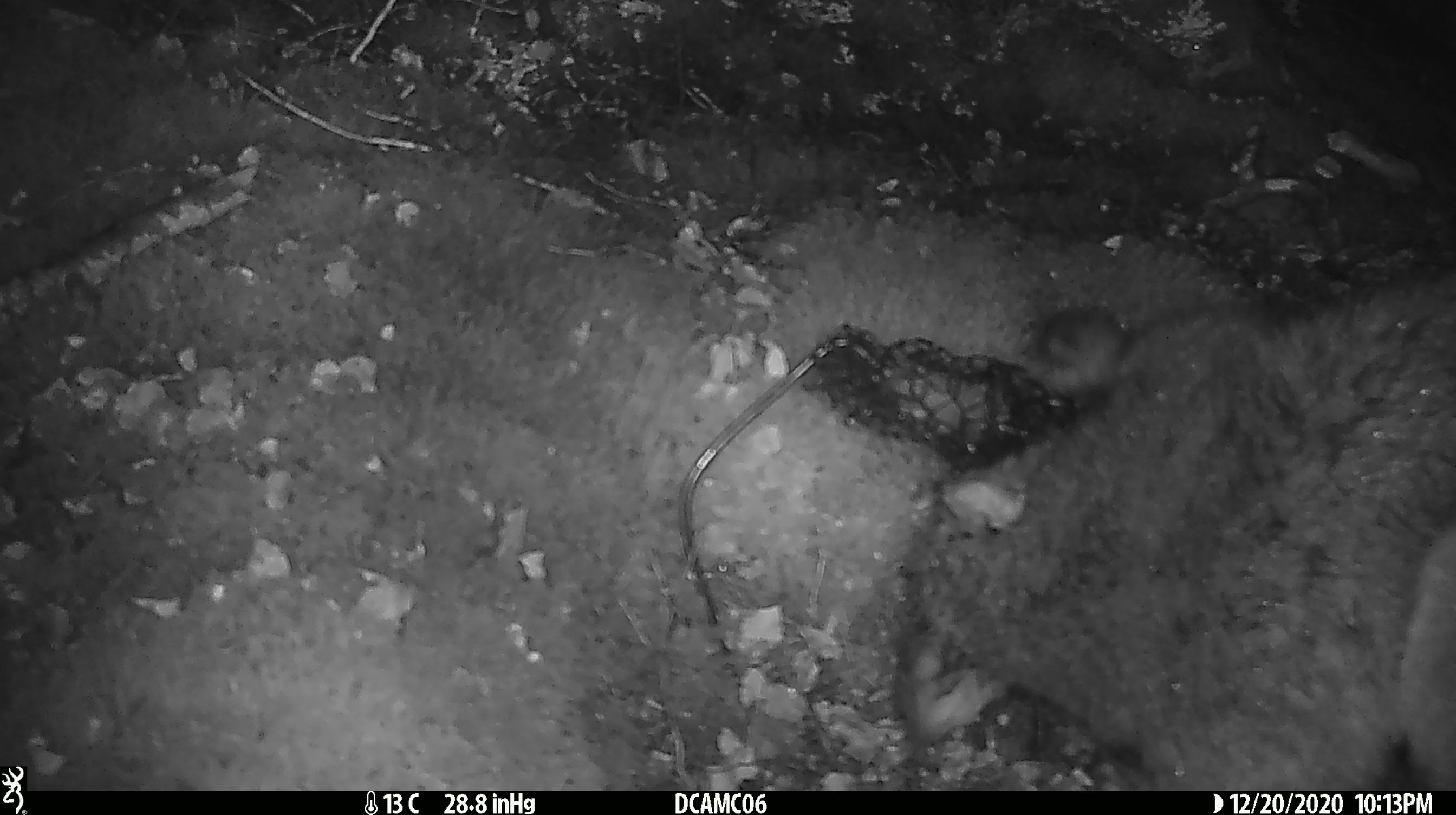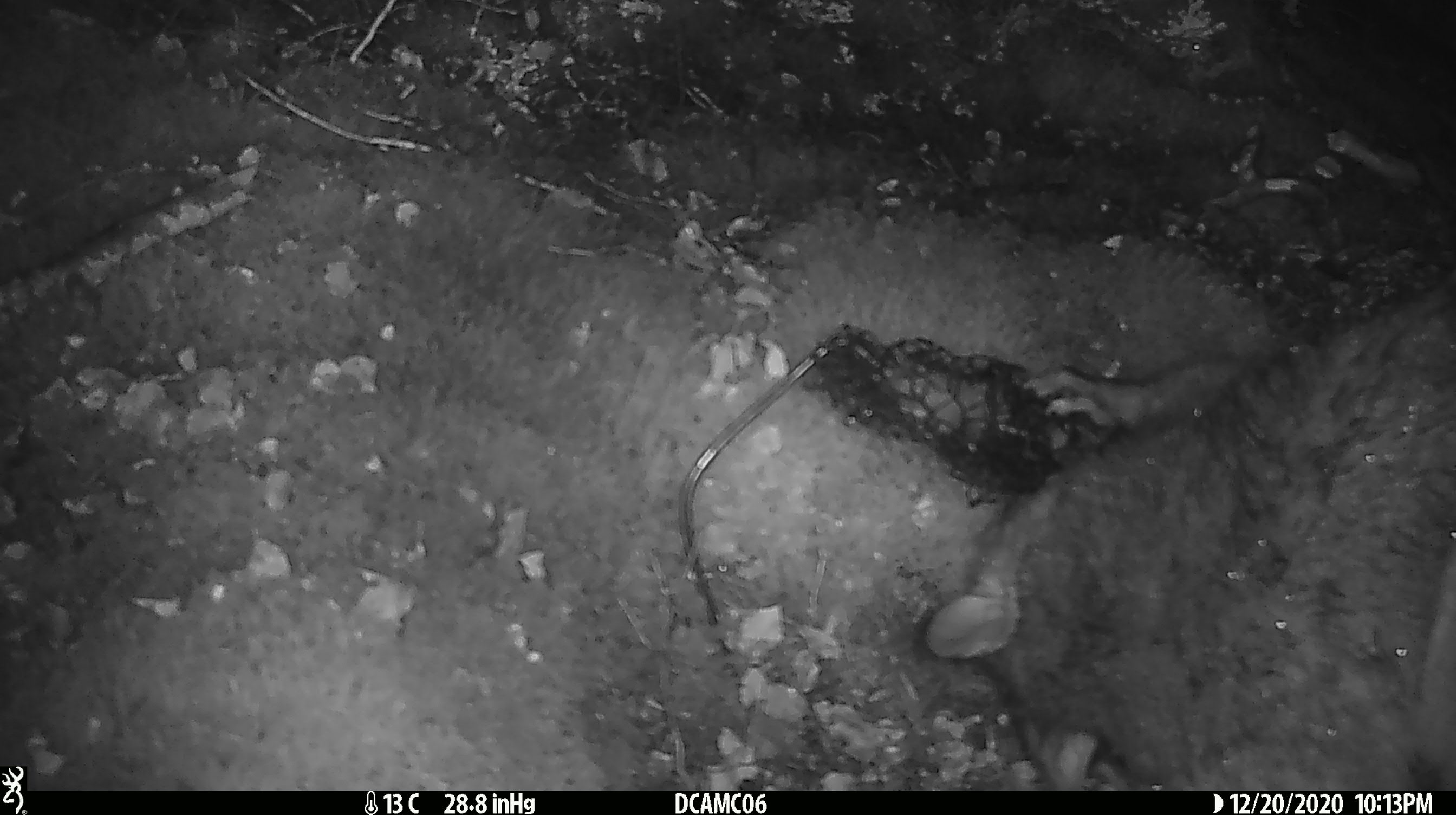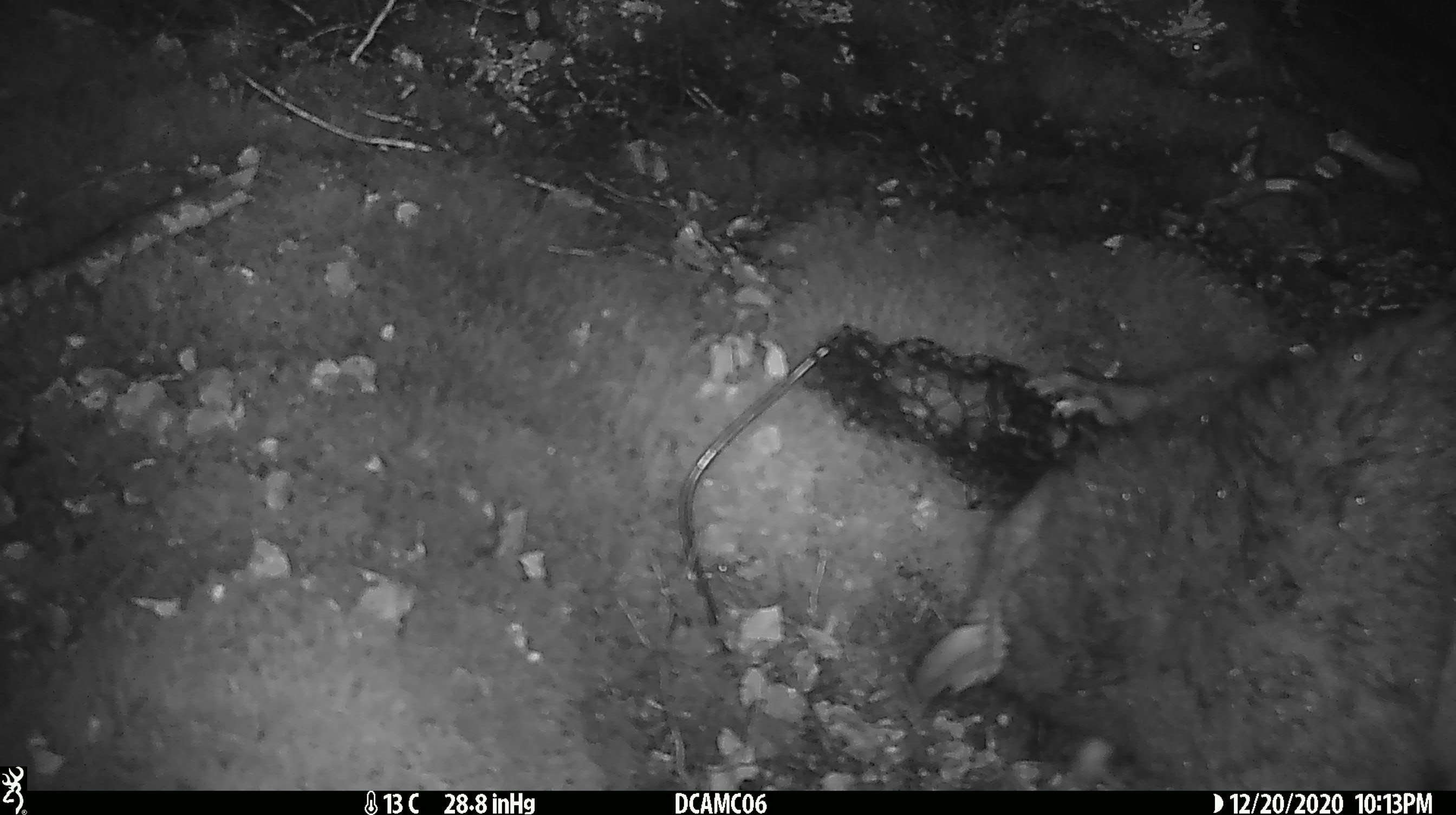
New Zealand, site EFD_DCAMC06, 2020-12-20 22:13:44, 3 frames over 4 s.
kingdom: Animalia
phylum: Chordata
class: Mammalia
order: Diprotodontia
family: Phalangeridae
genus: Trichosurus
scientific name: Trichosurus vulpecula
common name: common brushtail possum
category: possum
Possum (common brushtail possum) (Trichosurus vulpecula).